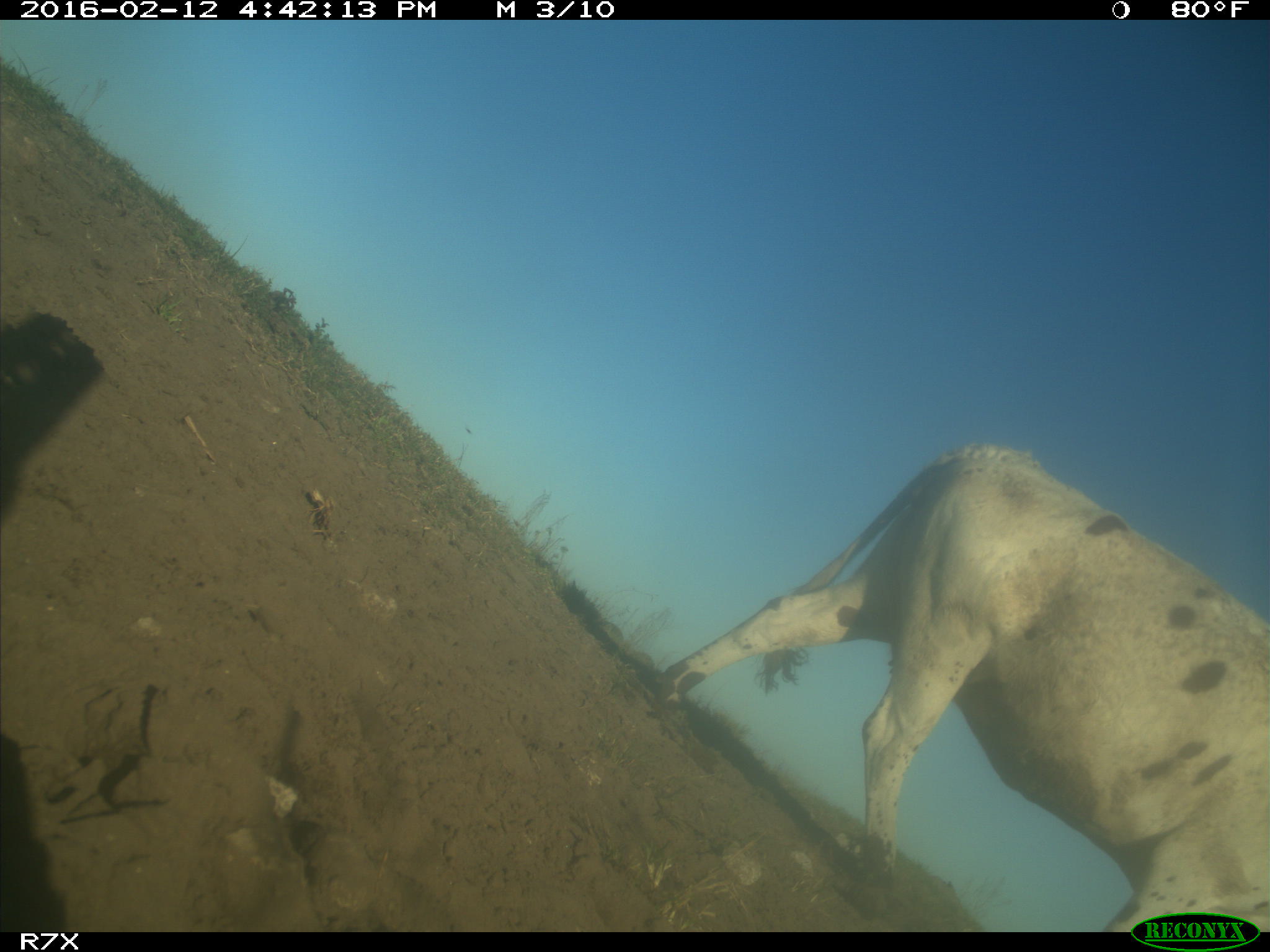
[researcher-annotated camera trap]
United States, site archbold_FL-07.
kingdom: Animalia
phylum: Chordata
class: Mammalia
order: Artiodactyla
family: Bovidae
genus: Bos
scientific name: Bos taurus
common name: domestic cow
Bos taurus (domestic cow).